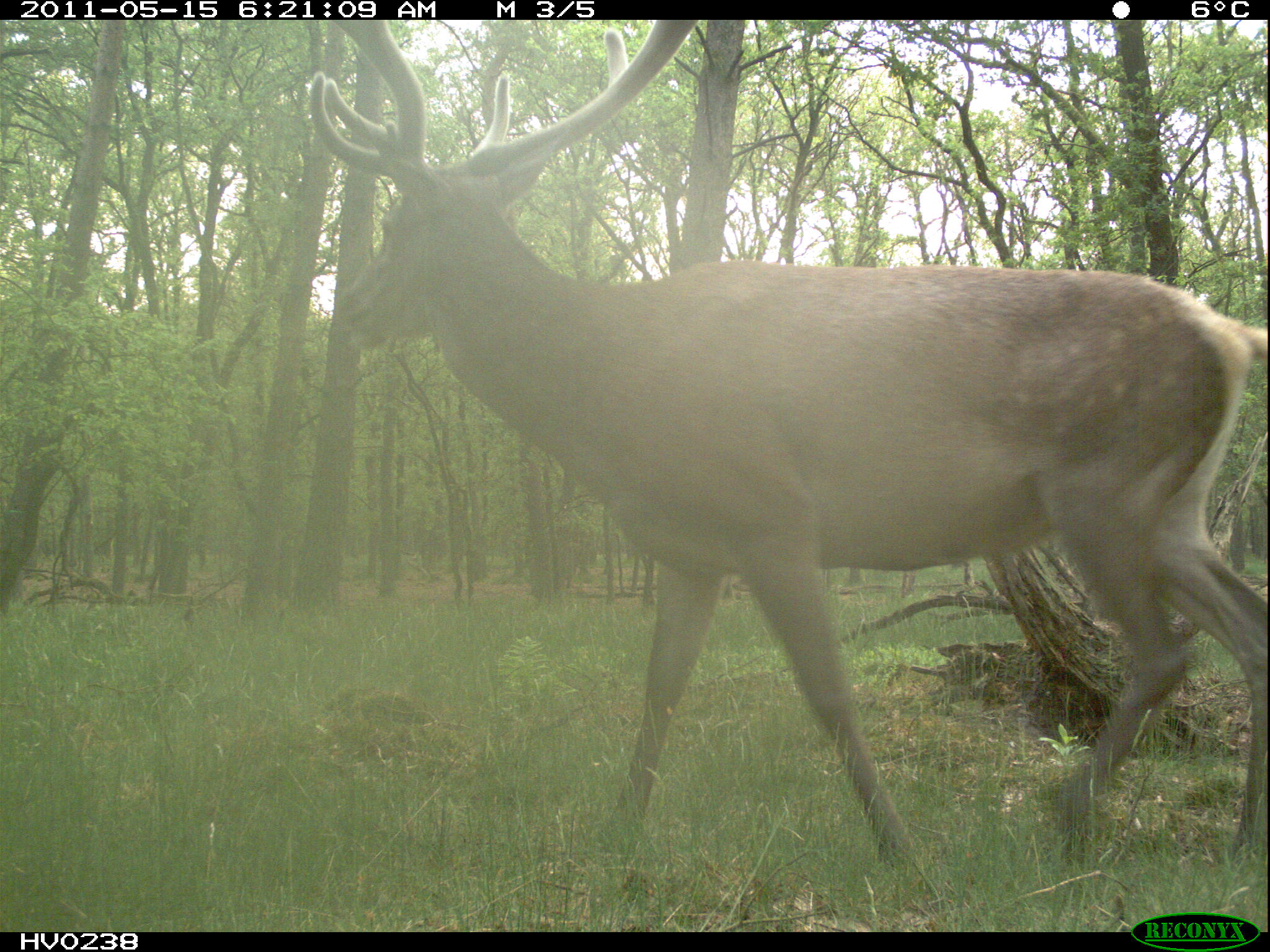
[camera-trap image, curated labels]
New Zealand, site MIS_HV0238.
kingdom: Animalia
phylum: Chordata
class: Mammalia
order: Artiodactyla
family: Cervidae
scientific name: Cervidae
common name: deer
Deer (Cervidae).